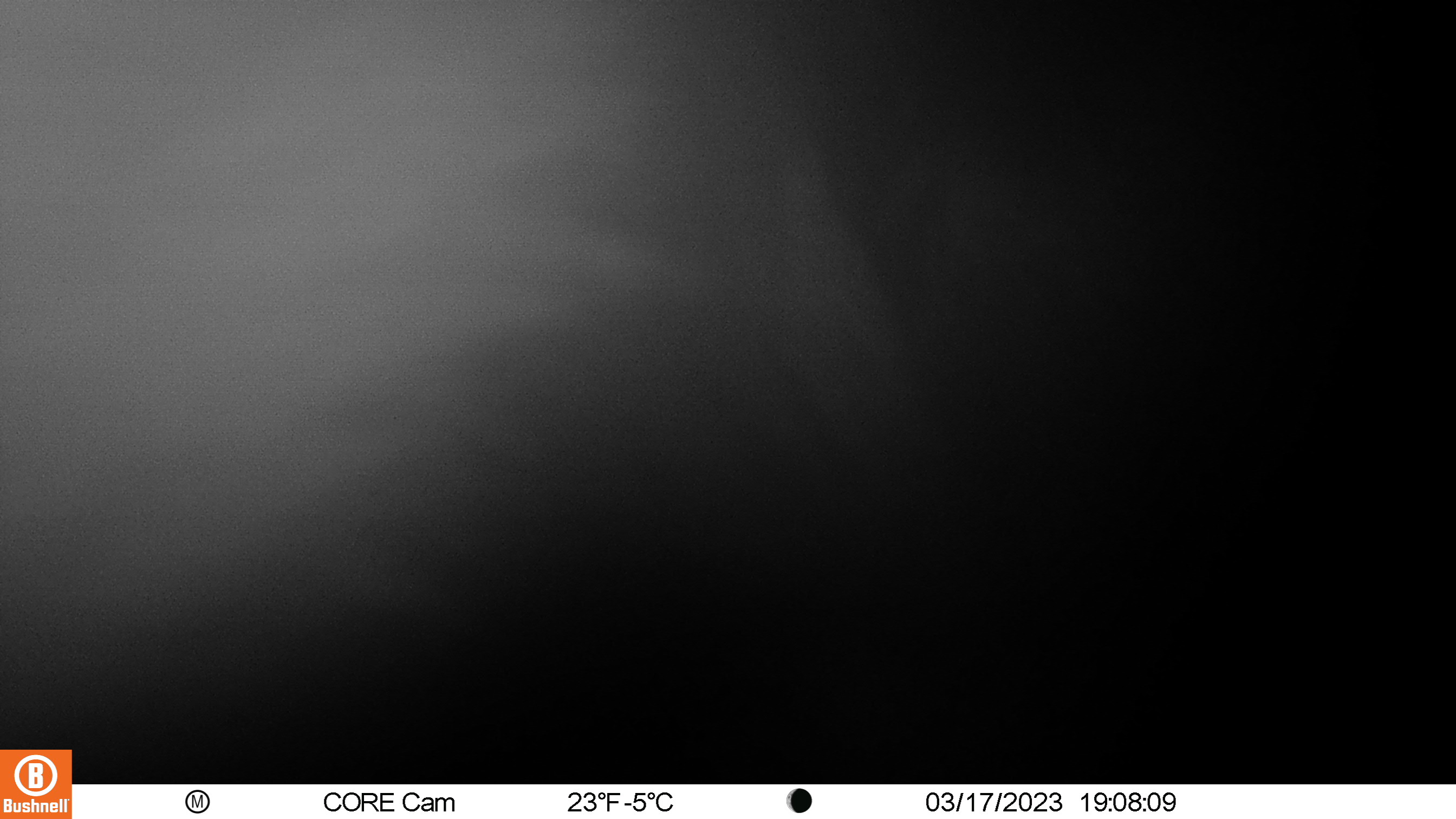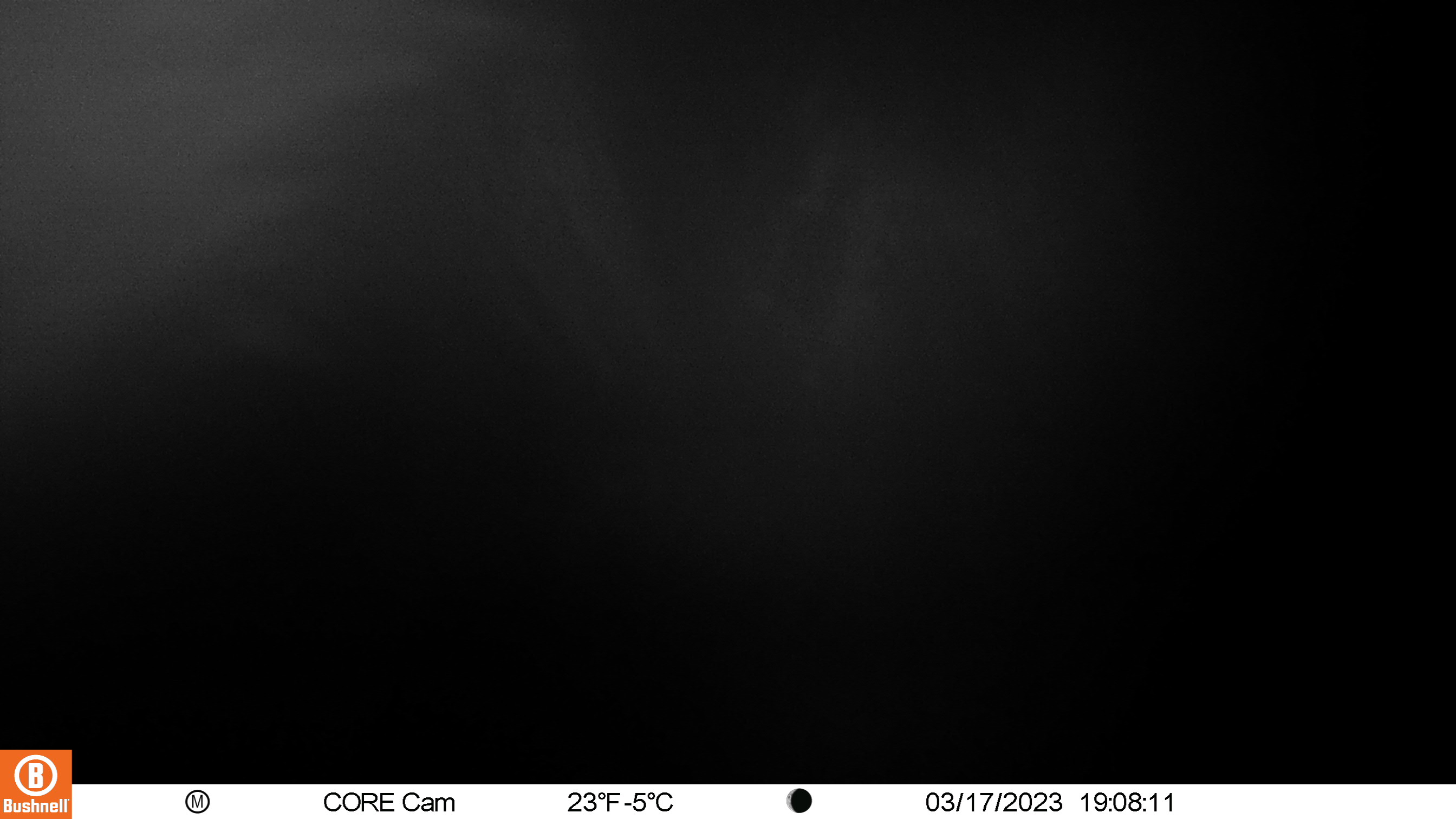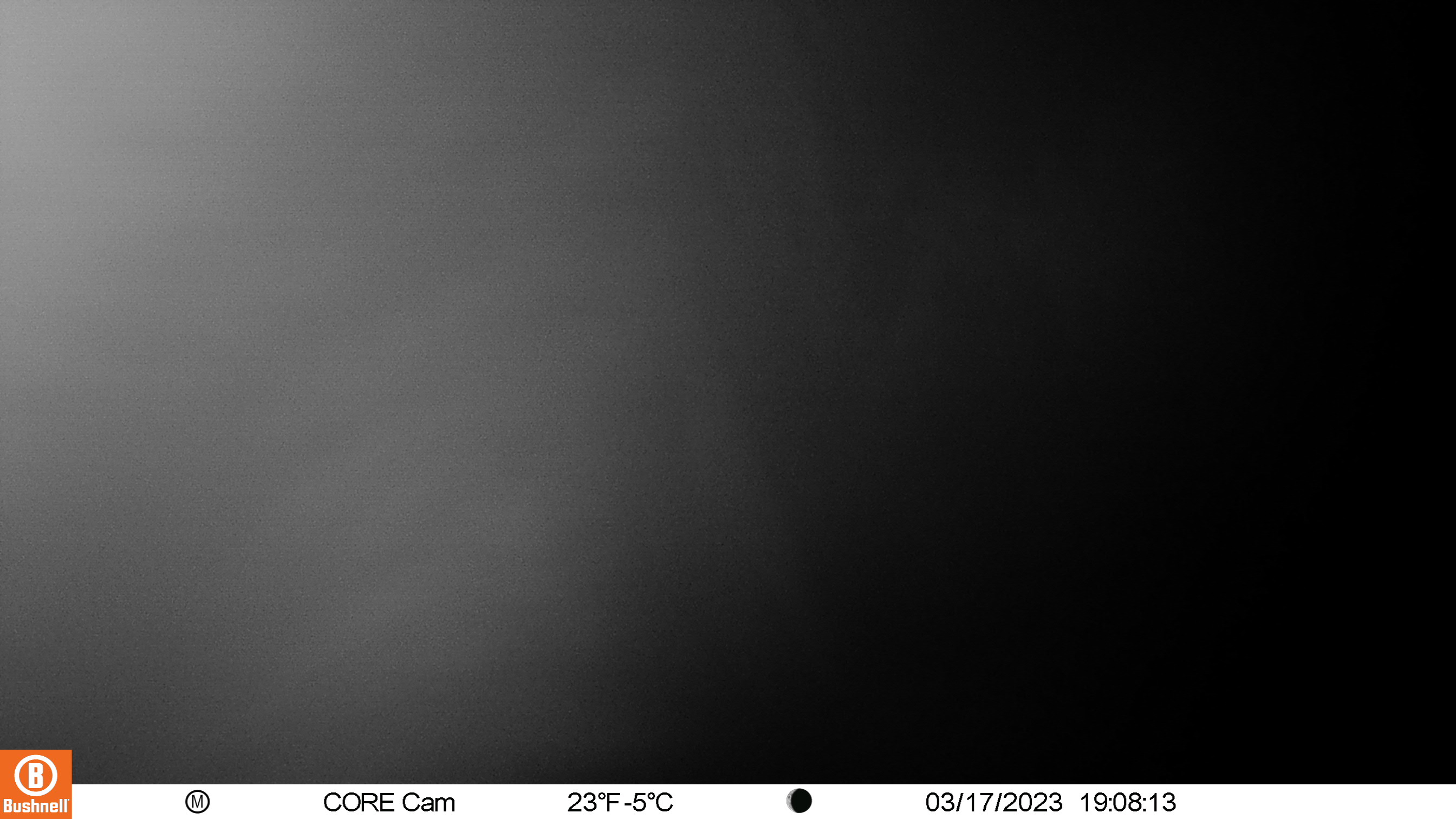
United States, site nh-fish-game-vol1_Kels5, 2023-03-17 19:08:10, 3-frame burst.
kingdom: Animalia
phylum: Chordata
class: Mammalia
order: Artiodactyla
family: Cervidae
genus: Alces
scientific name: Alces alces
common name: moose